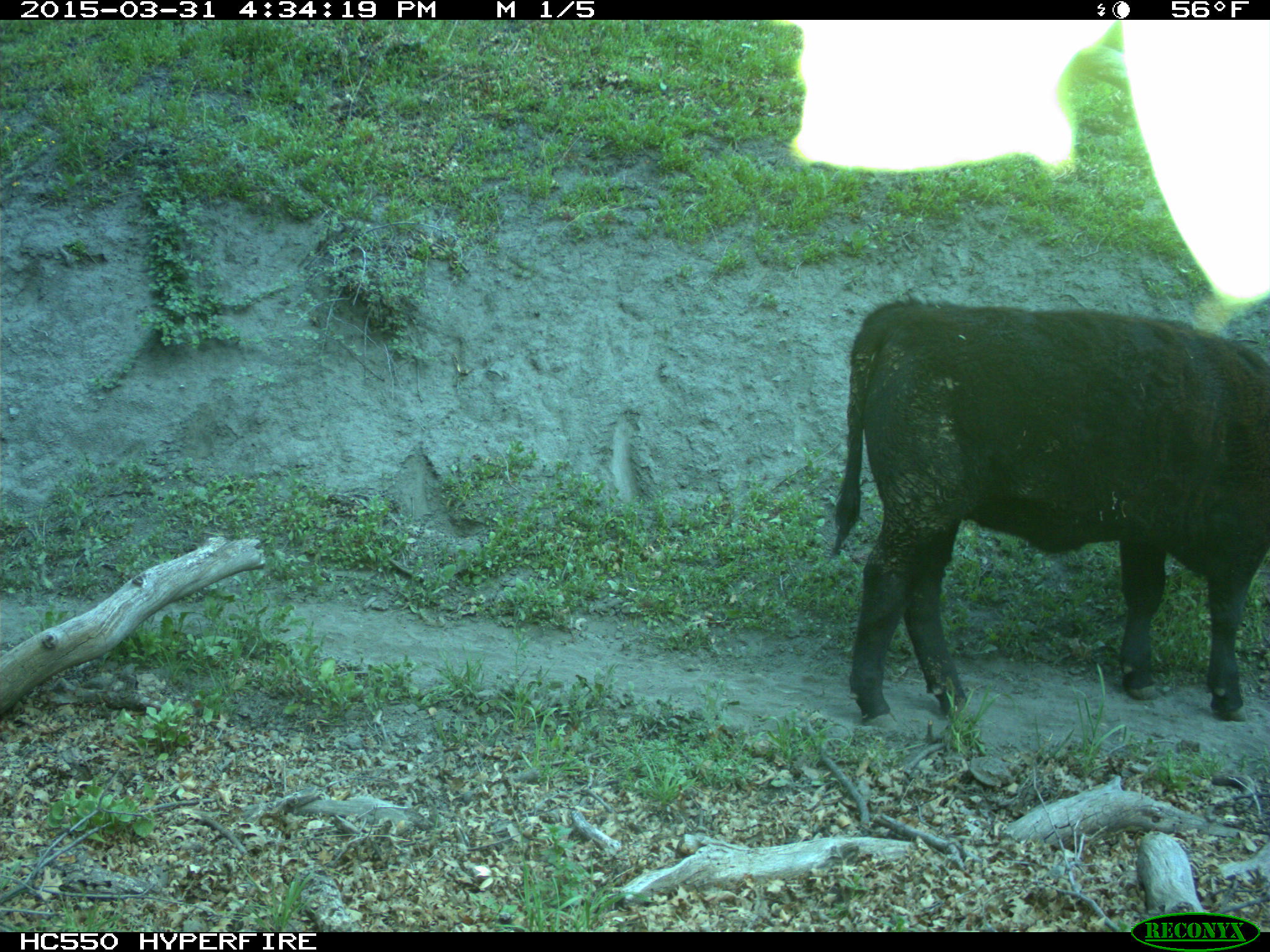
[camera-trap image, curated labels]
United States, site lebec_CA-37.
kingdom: Animalia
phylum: Chordata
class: Mammalia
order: Artiodactyla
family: Bovidae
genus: Bos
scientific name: Bos taurus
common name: domestic cow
Bos taurus (domestic cow).